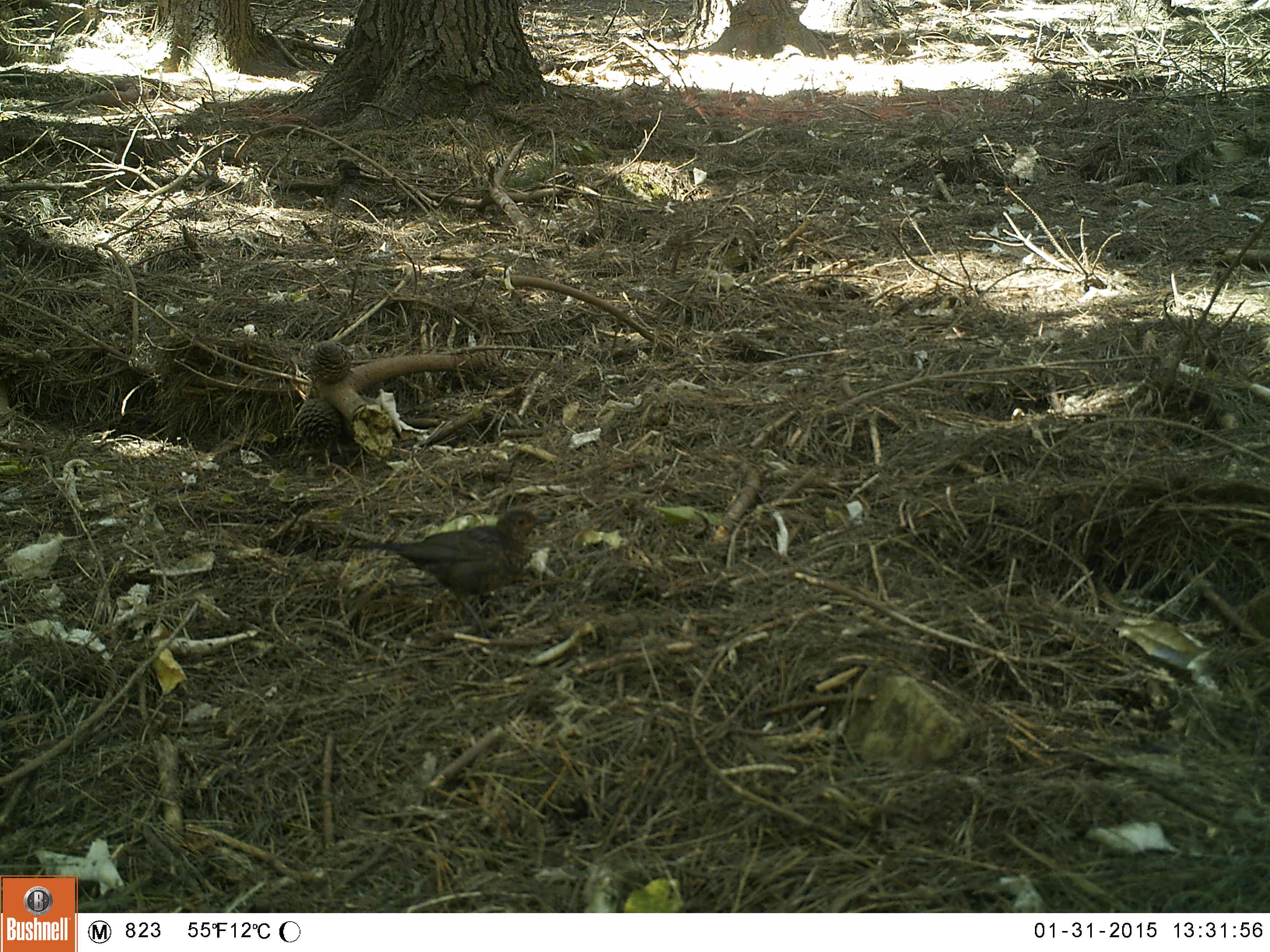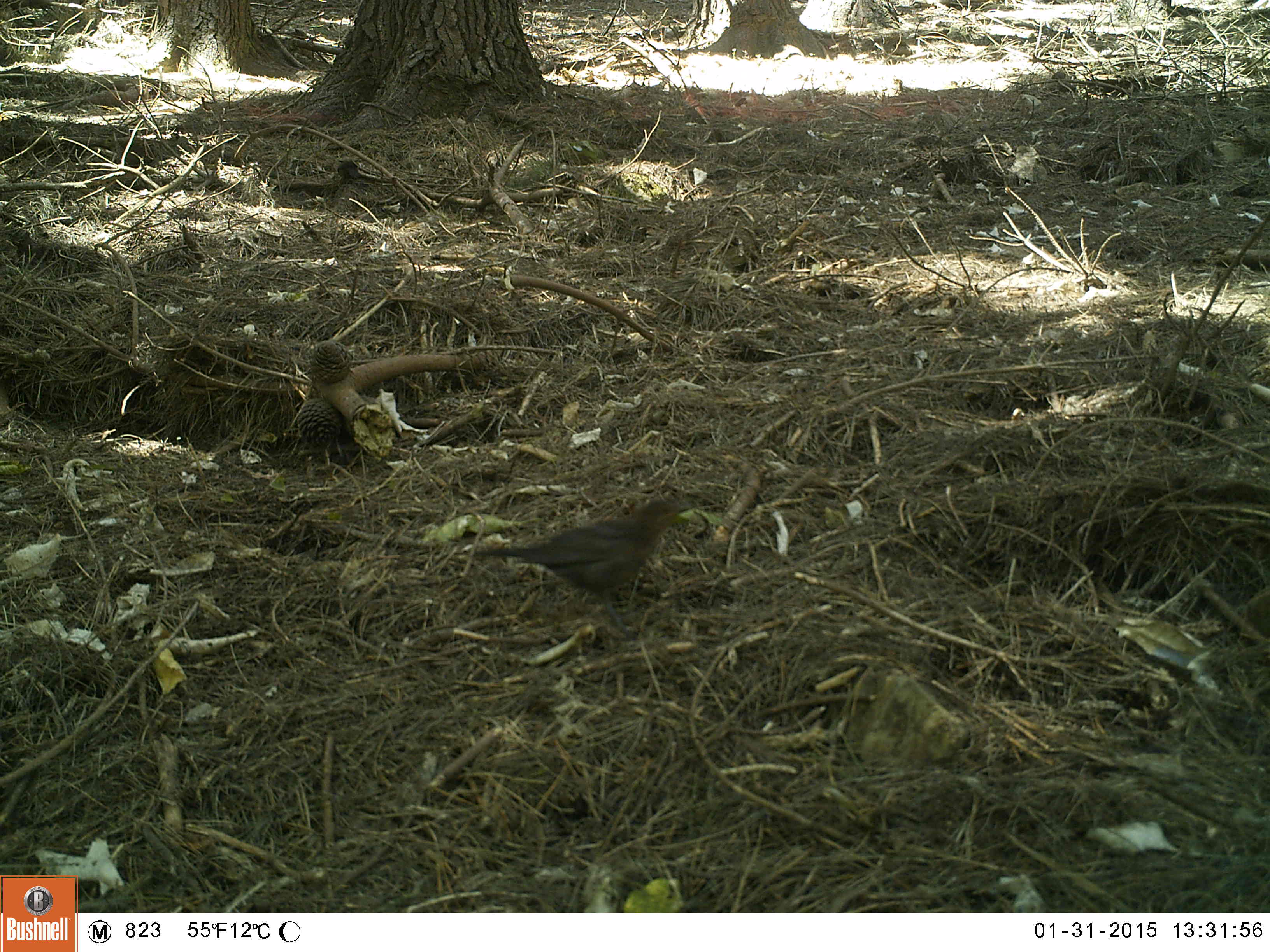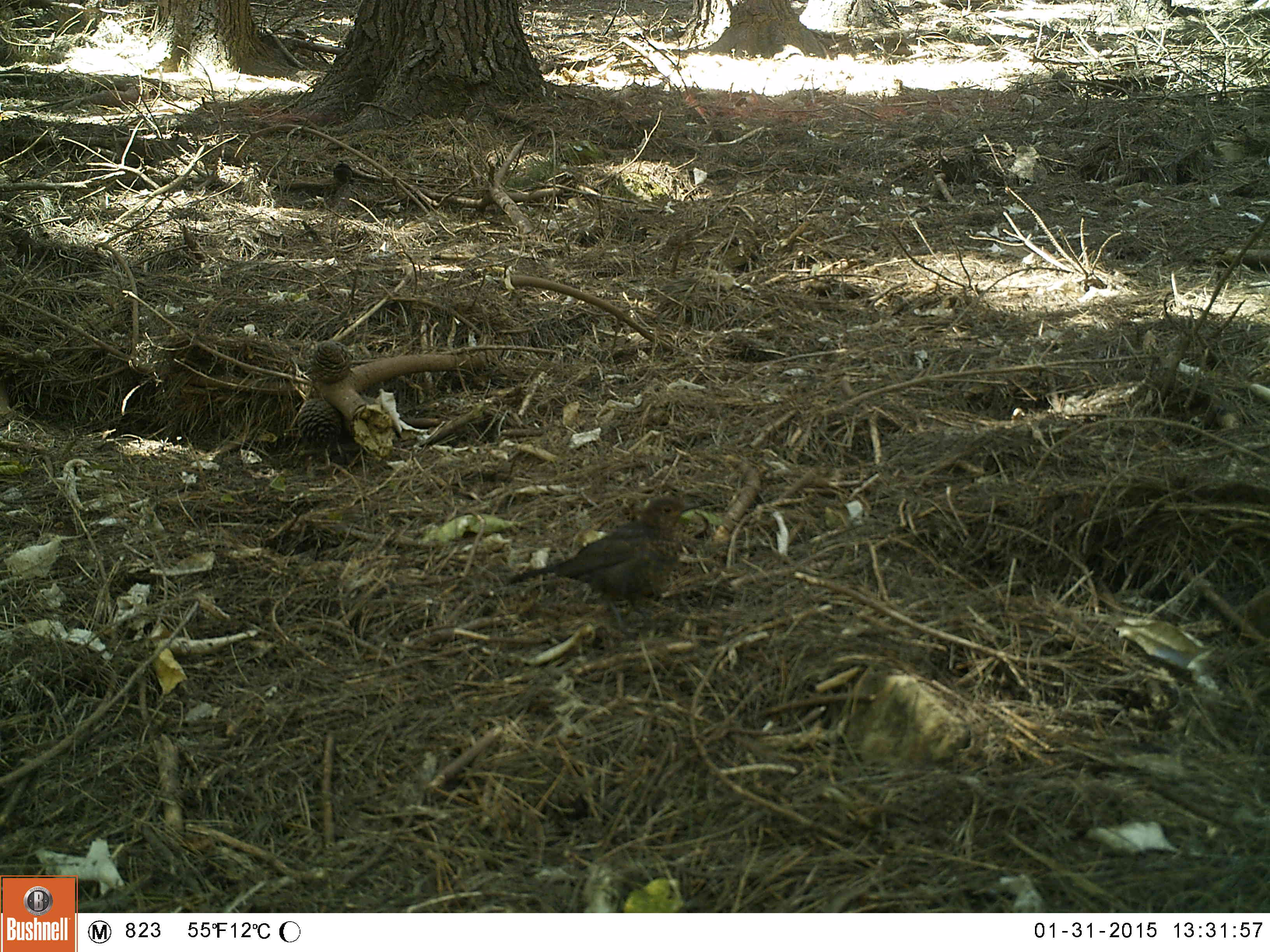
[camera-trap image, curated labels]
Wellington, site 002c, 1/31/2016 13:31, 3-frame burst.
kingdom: Animalia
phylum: Chordata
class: Aves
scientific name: Aves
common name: bird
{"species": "bird (Aves)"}